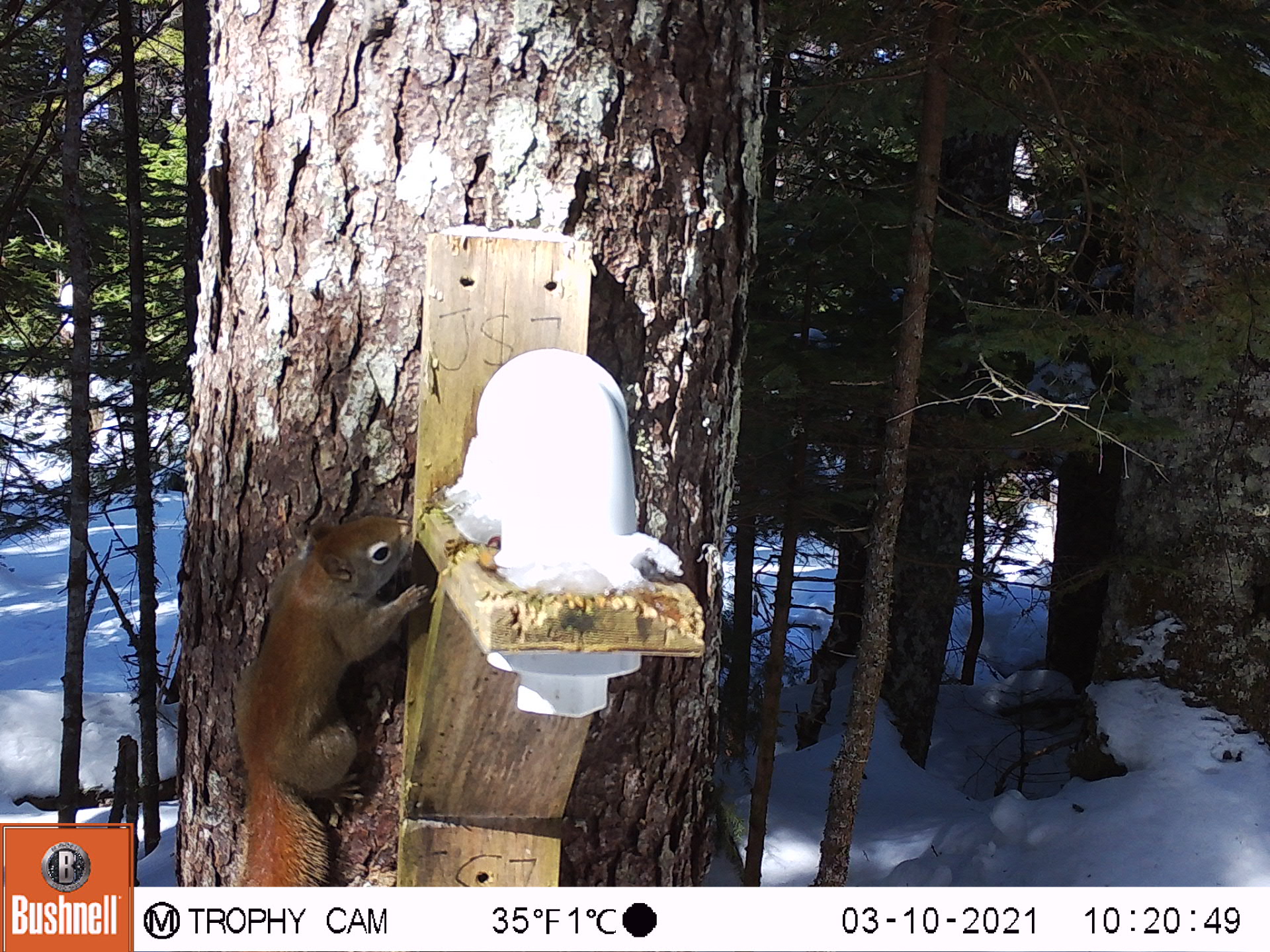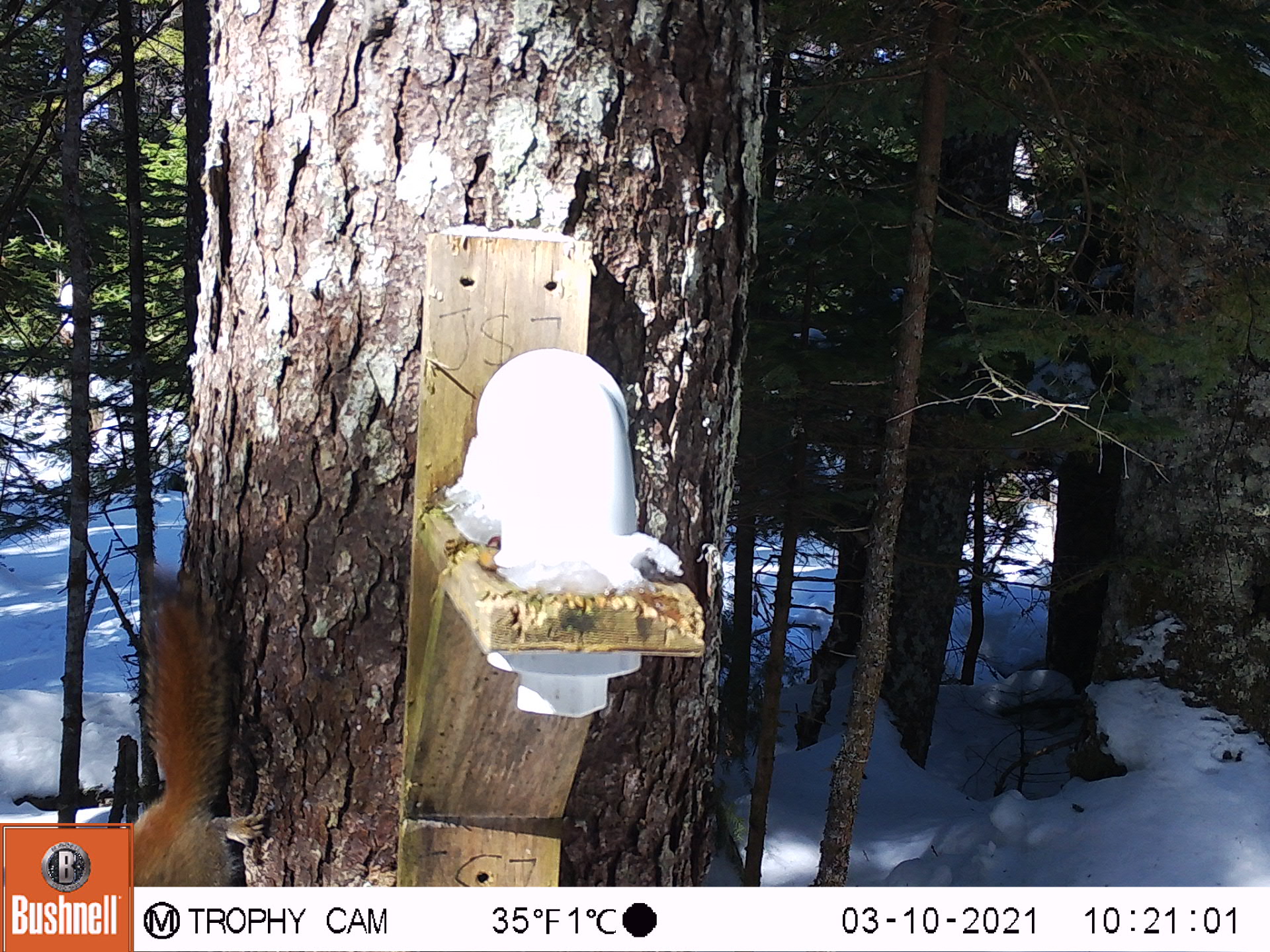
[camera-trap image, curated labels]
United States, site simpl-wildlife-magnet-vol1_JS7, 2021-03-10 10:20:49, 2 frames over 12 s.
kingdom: Animalia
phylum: Chordata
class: Mammalia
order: Rodentia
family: Sciuridae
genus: Tamiasciurus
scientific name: Tamiasciurus hudsonicus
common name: red squirrel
Red squirrel (Tamiasciurus hudsonicus).